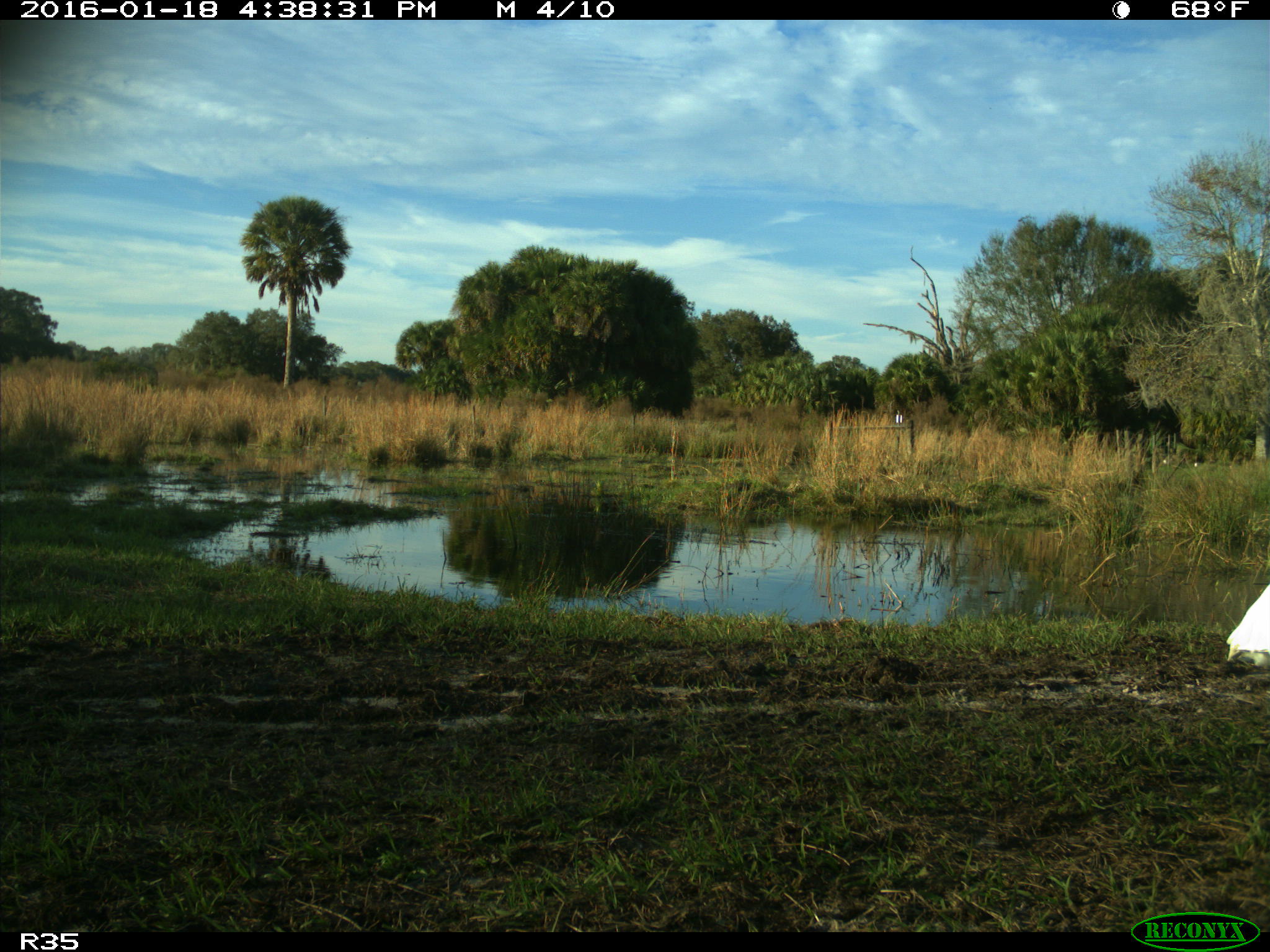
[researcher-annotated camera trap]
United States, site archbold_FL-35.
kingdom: Animalia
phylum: Chordata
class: Aves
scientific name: Aves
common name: birds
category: unidentified bird